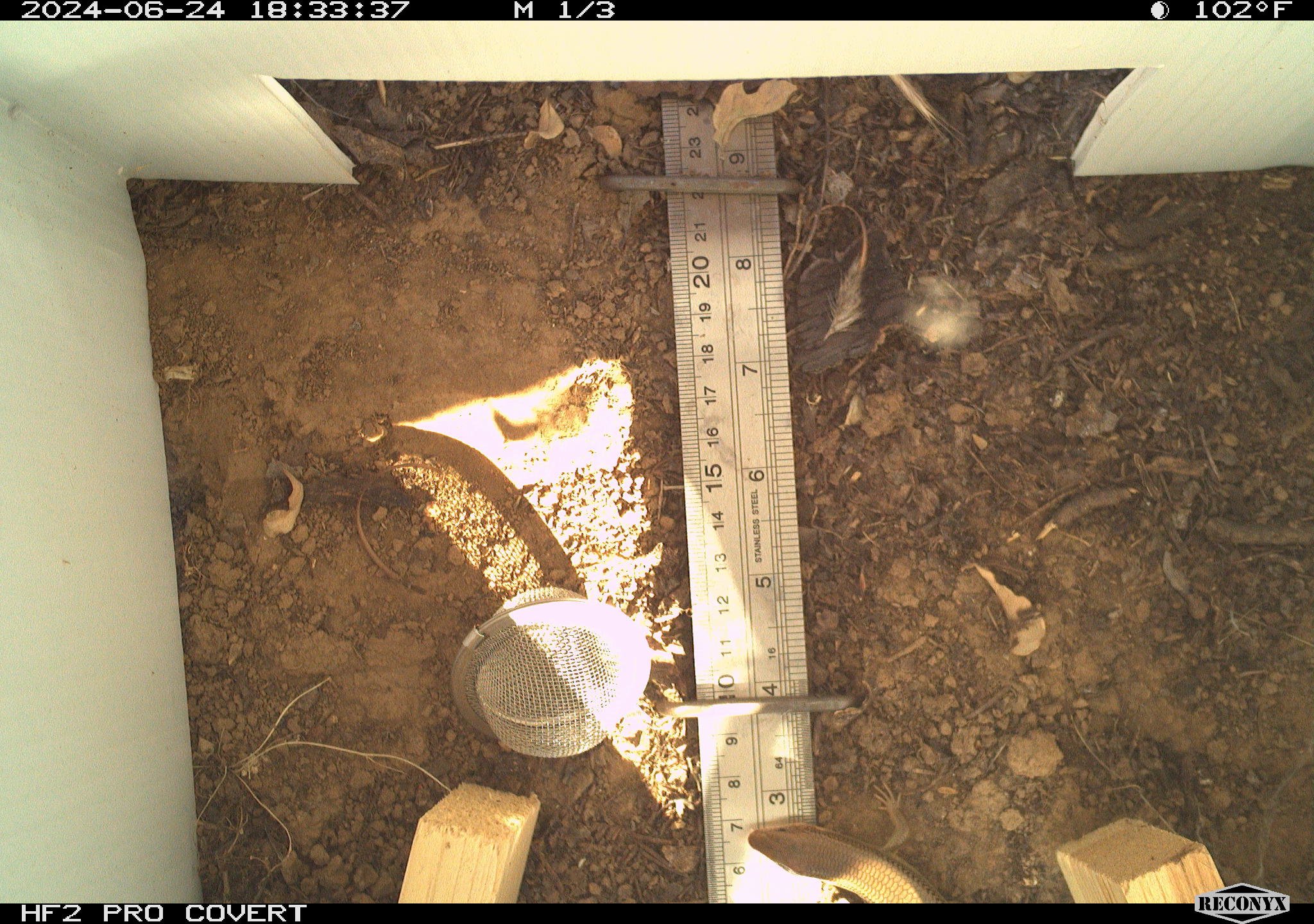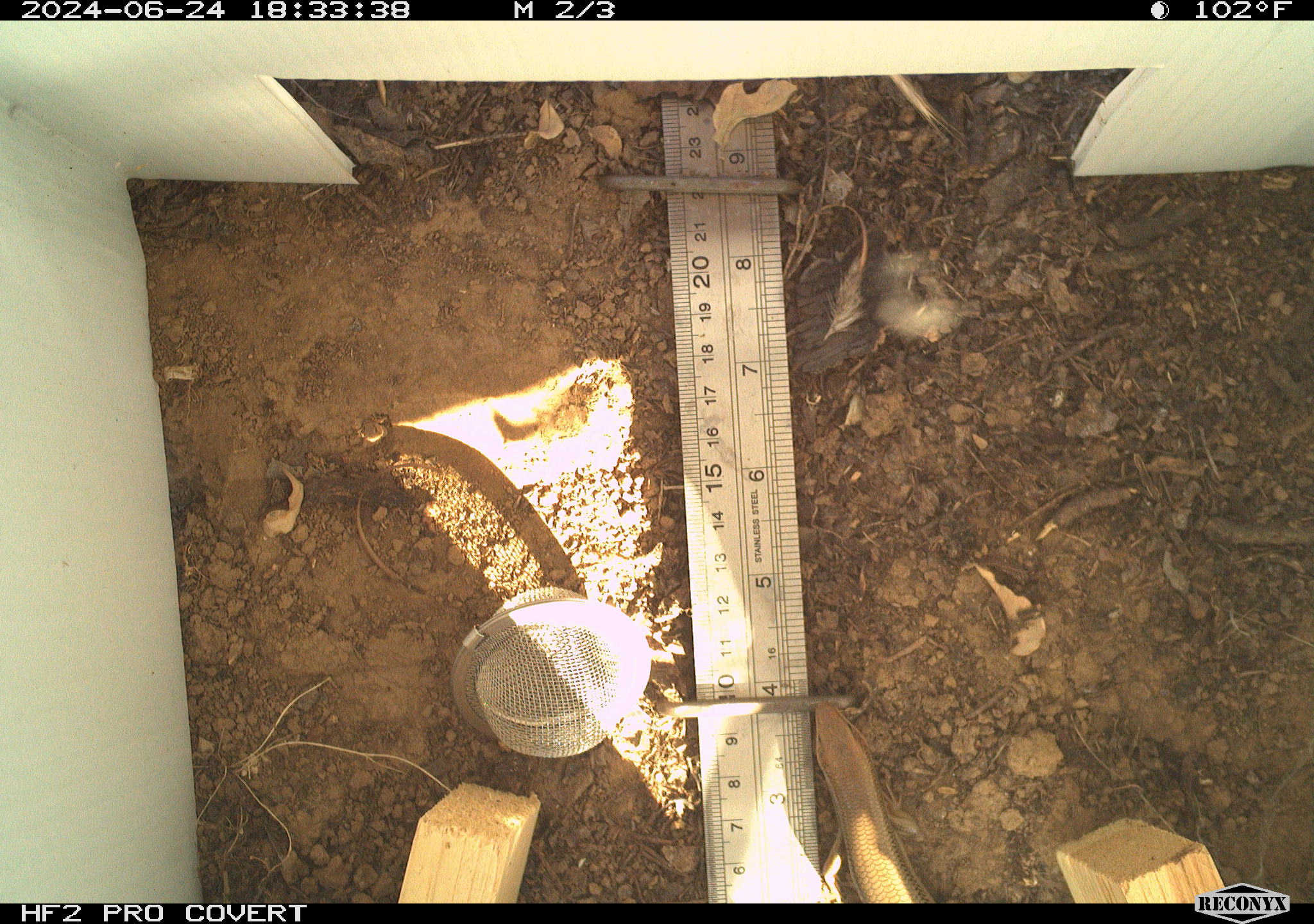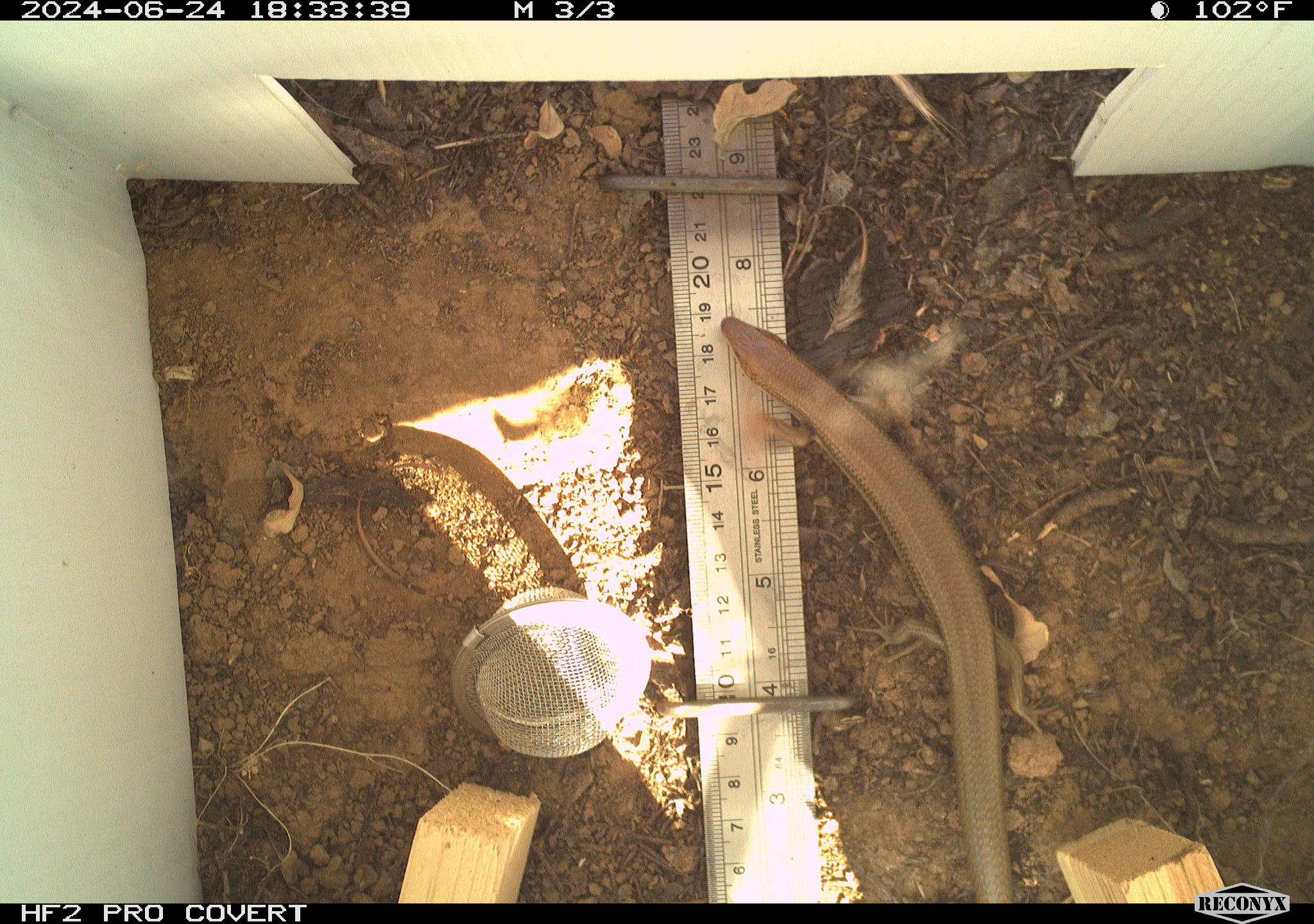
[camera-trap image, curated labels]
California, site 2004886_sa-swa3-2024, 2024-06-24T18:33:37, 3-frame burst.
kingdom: Animalia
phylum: Chordata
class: Reptilia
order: Squamata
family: Scincidae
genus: Plestiodon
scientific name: Plestiodon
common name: blue-tailed skinks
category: plestiodon species